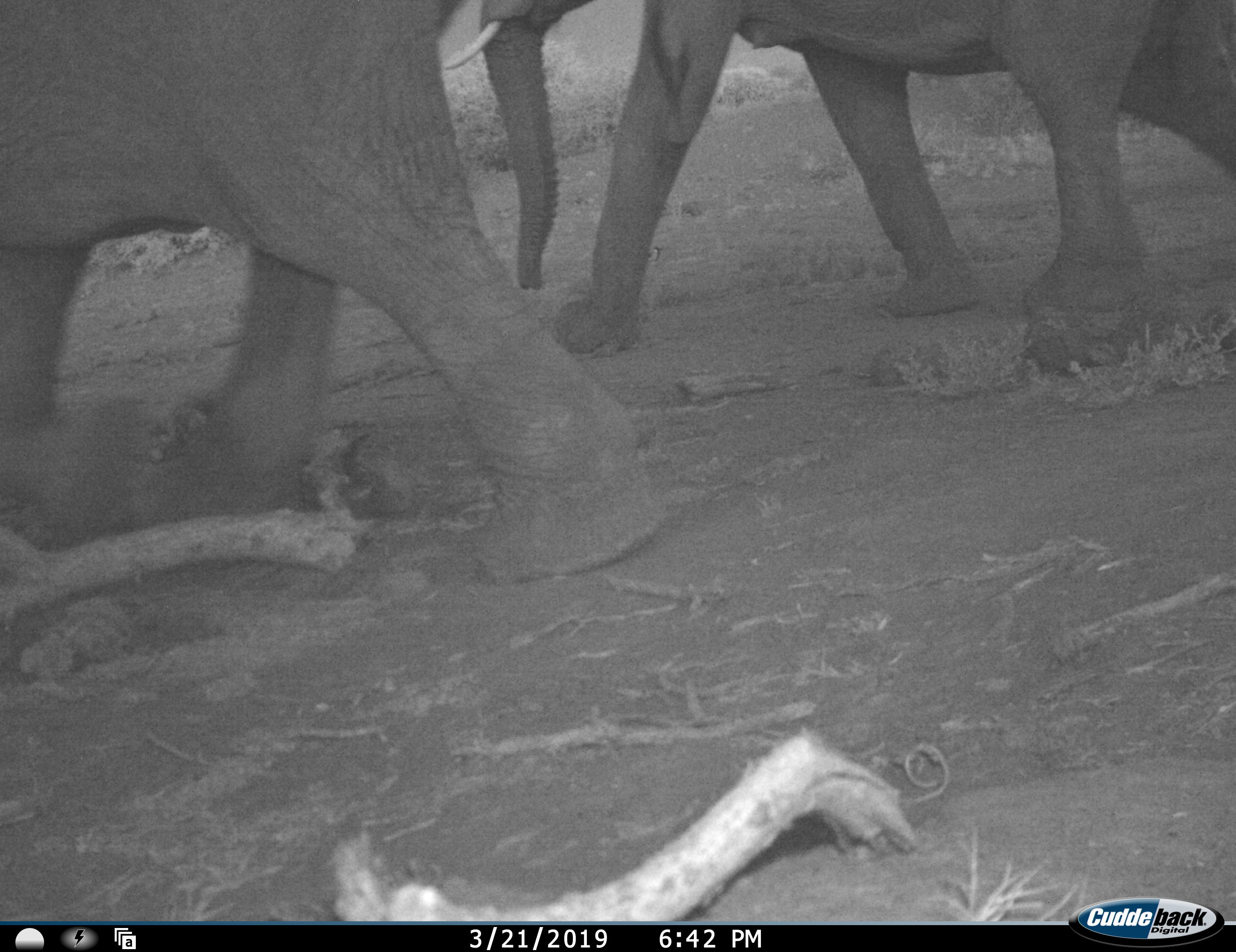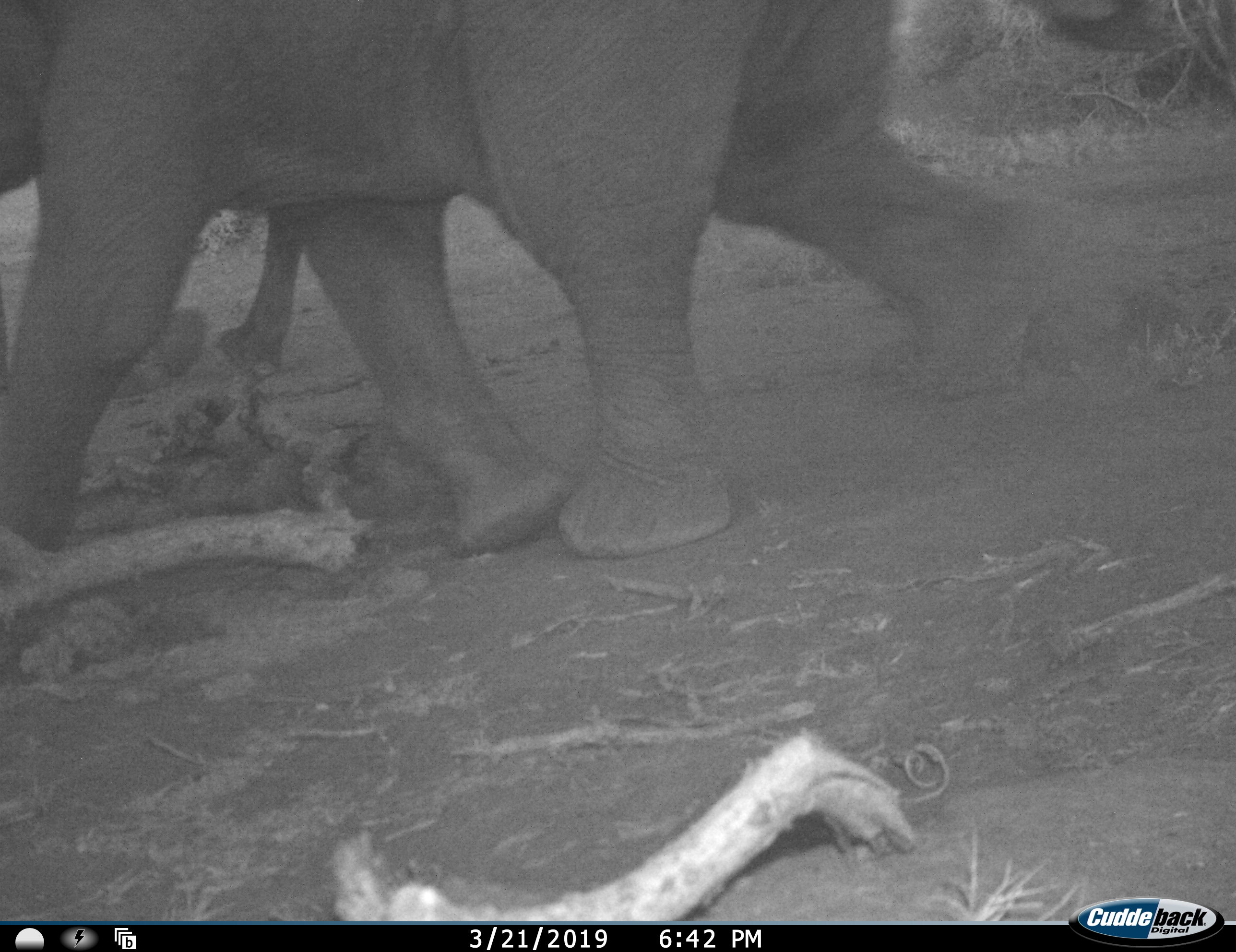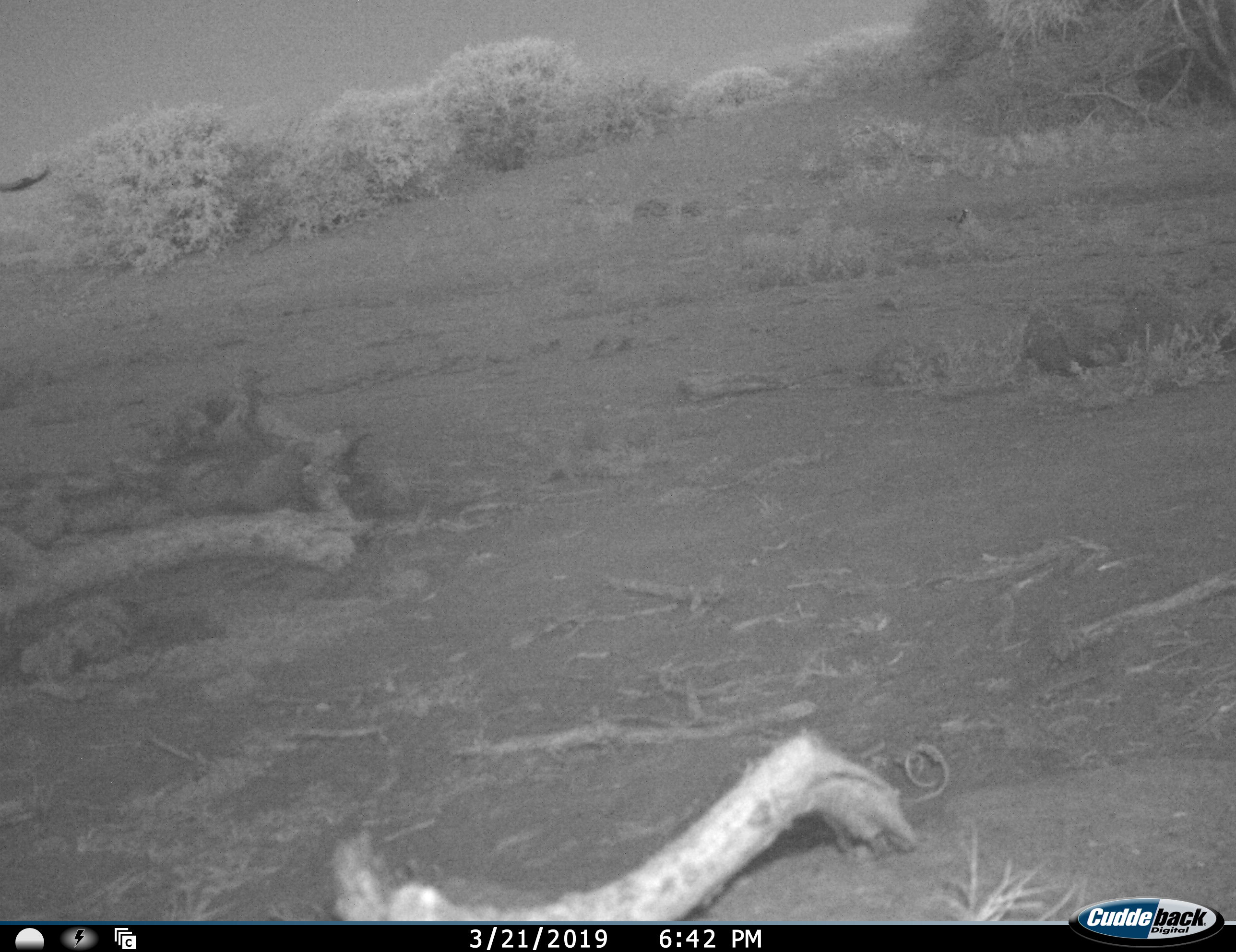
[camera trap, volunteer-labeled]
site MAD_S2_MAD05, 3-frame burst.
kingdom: Animalia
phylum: Chordata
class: Mammalia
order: Proboscidea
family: Elephantidae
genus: Loxodonta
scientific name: Loxodonta africana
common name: african bush elephant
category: elephant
Elephant (african bush elephant) (Loxodonta africana), count 2. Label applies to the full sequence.